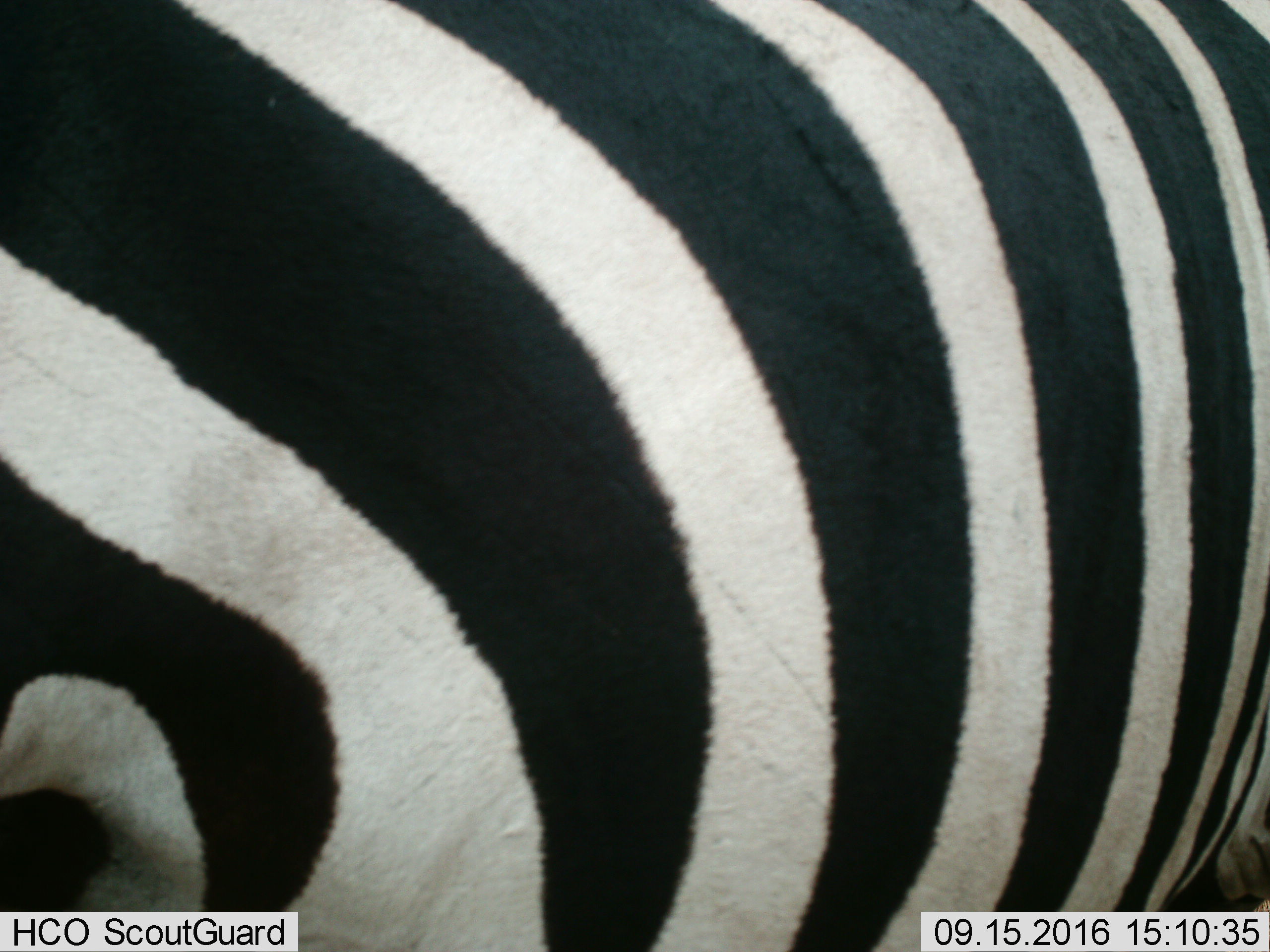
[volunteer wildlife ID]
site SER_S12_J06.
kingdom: Animalia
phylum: Chordata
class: Mammalia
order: Perissodactyla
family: Equidae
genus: Equus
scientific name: Equus quagga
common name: plains zebra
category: zebraplains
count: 1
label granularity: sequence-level